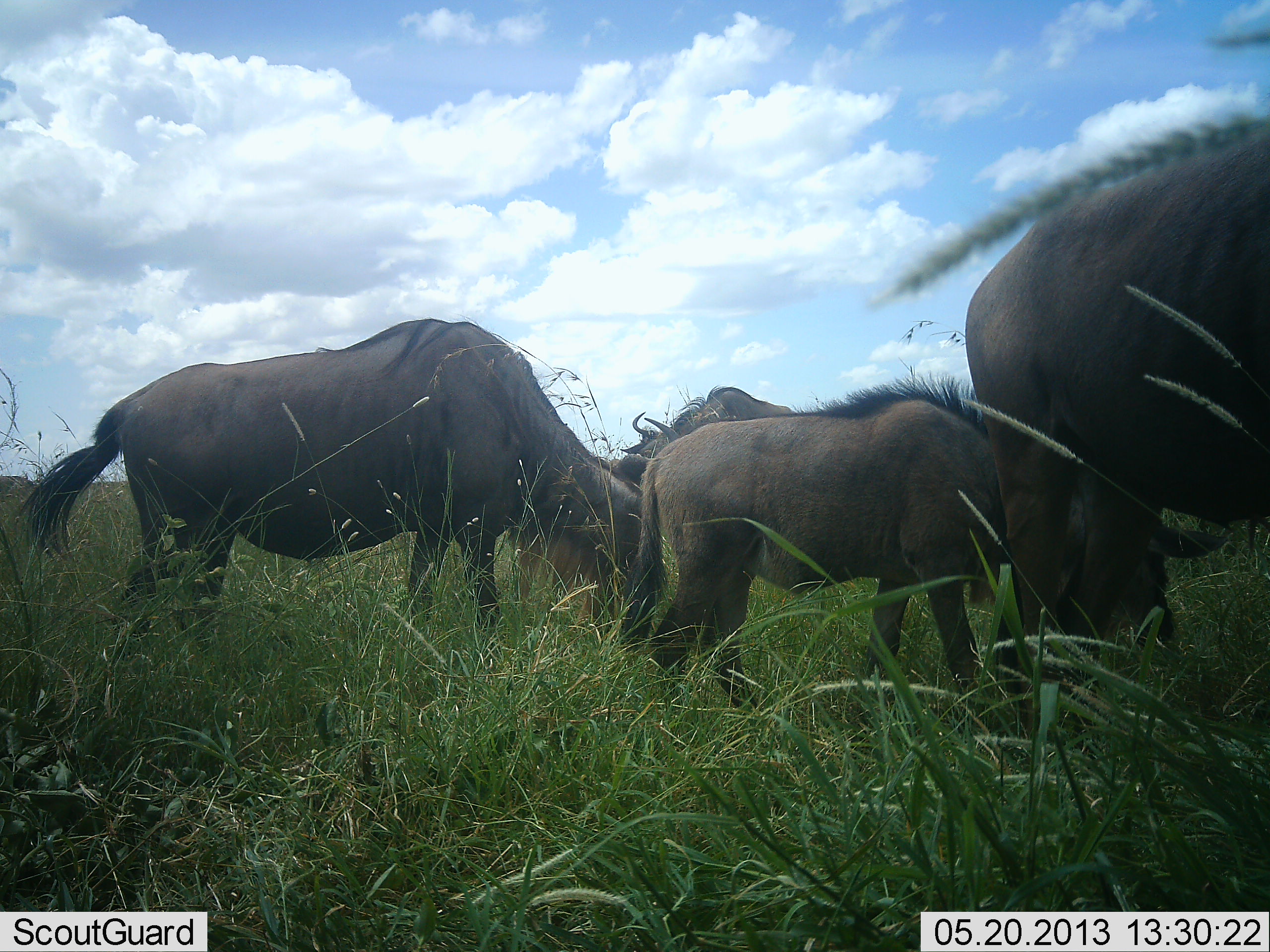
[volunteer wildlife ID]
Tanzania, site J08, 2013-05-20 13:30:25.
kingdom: Animalia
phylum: Chordata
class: Mammalia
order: Artiodactyla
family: Bovidae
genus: Connochaetes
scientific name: Connochaetes taurinus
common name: blue wildebeest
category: wildebeest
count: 4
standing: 40%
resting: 0%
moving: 10%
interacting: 0%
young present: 60%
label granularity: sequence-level